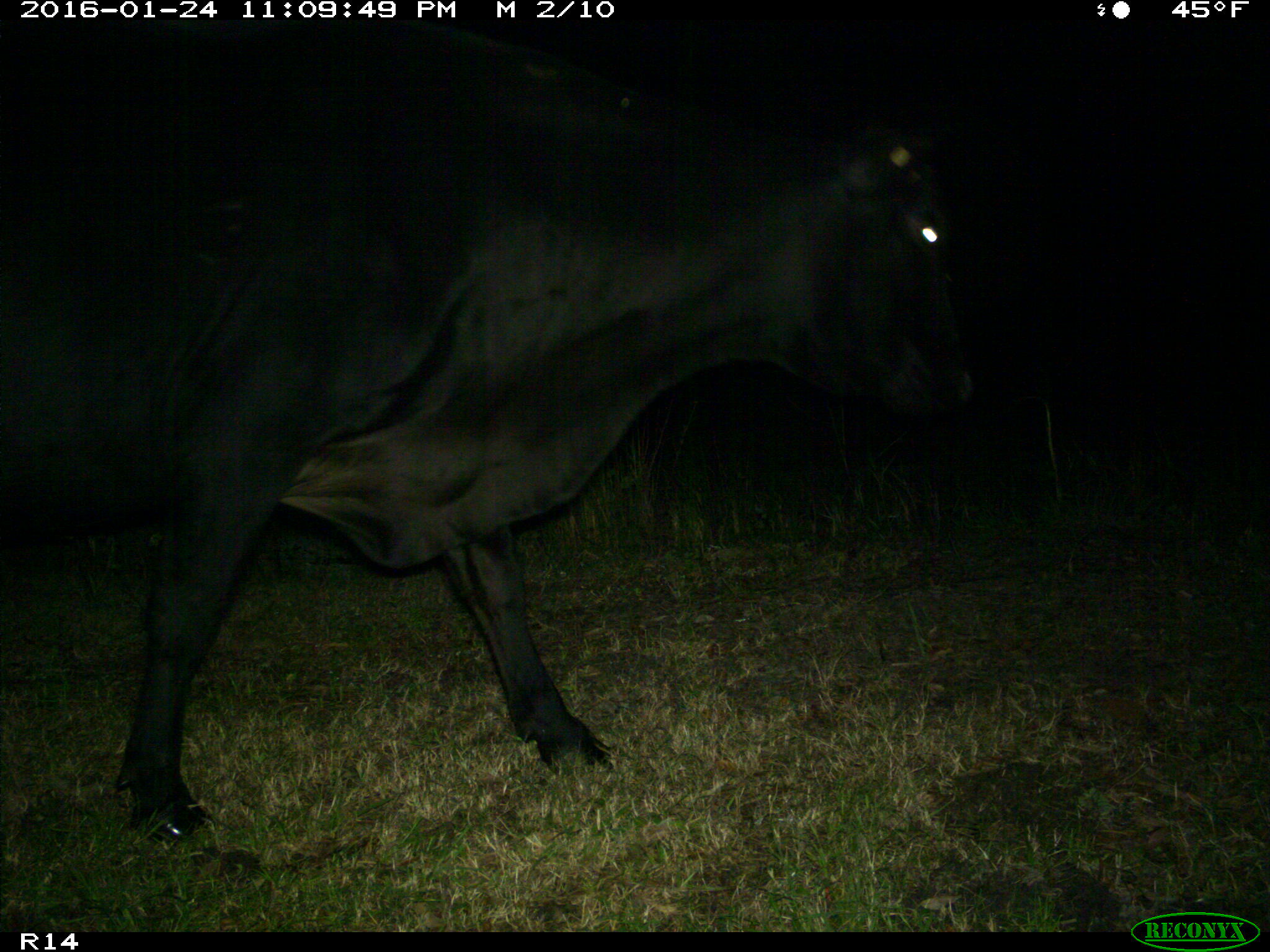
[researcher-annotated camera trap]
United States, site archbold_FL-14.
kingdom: Animalia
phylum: Chordata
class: Mammalia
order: Artiodactyla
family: Bovidae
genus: Bos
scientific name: Bos taurus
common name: domestic cow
Bos taurus (domestic cow).